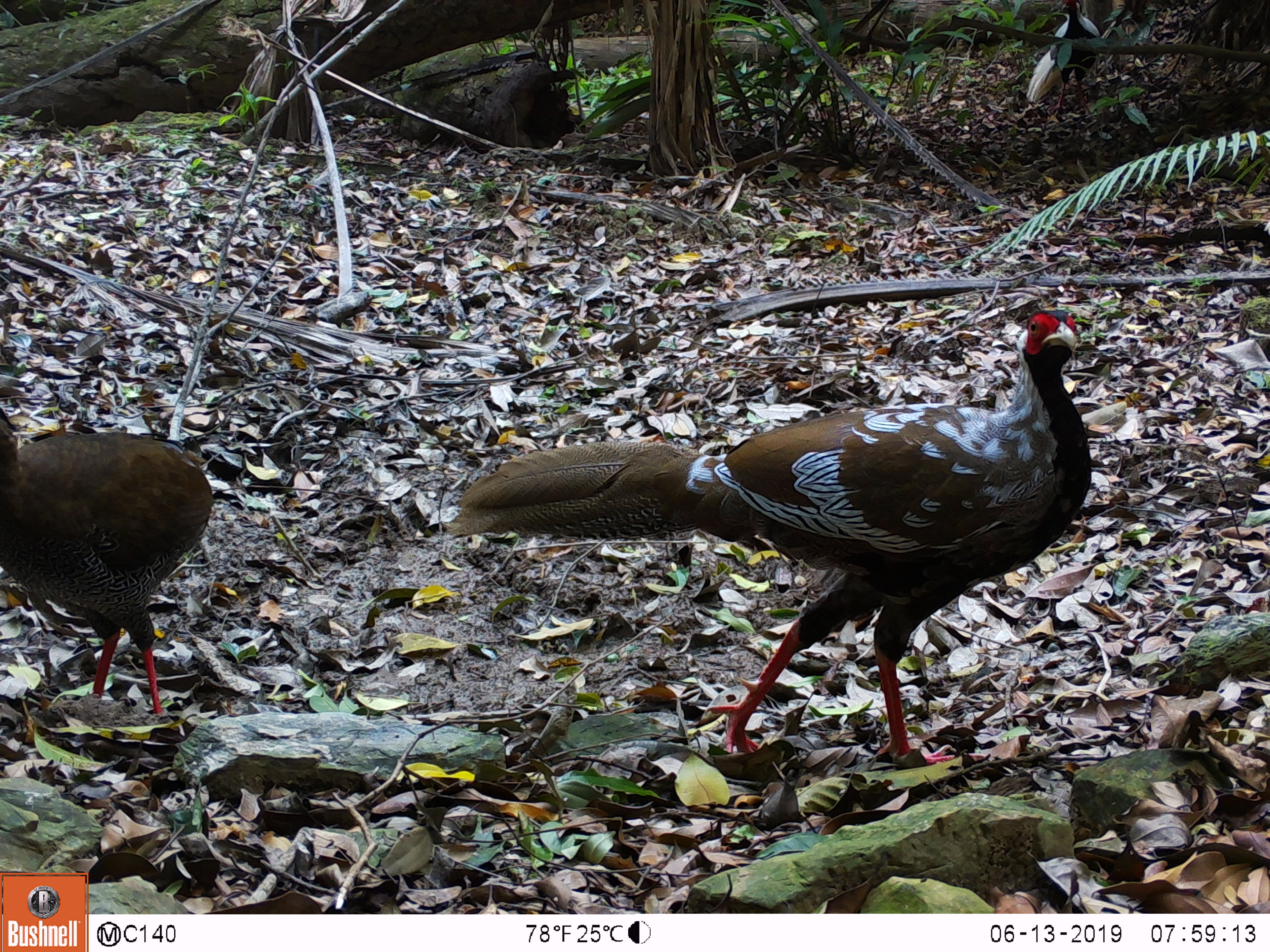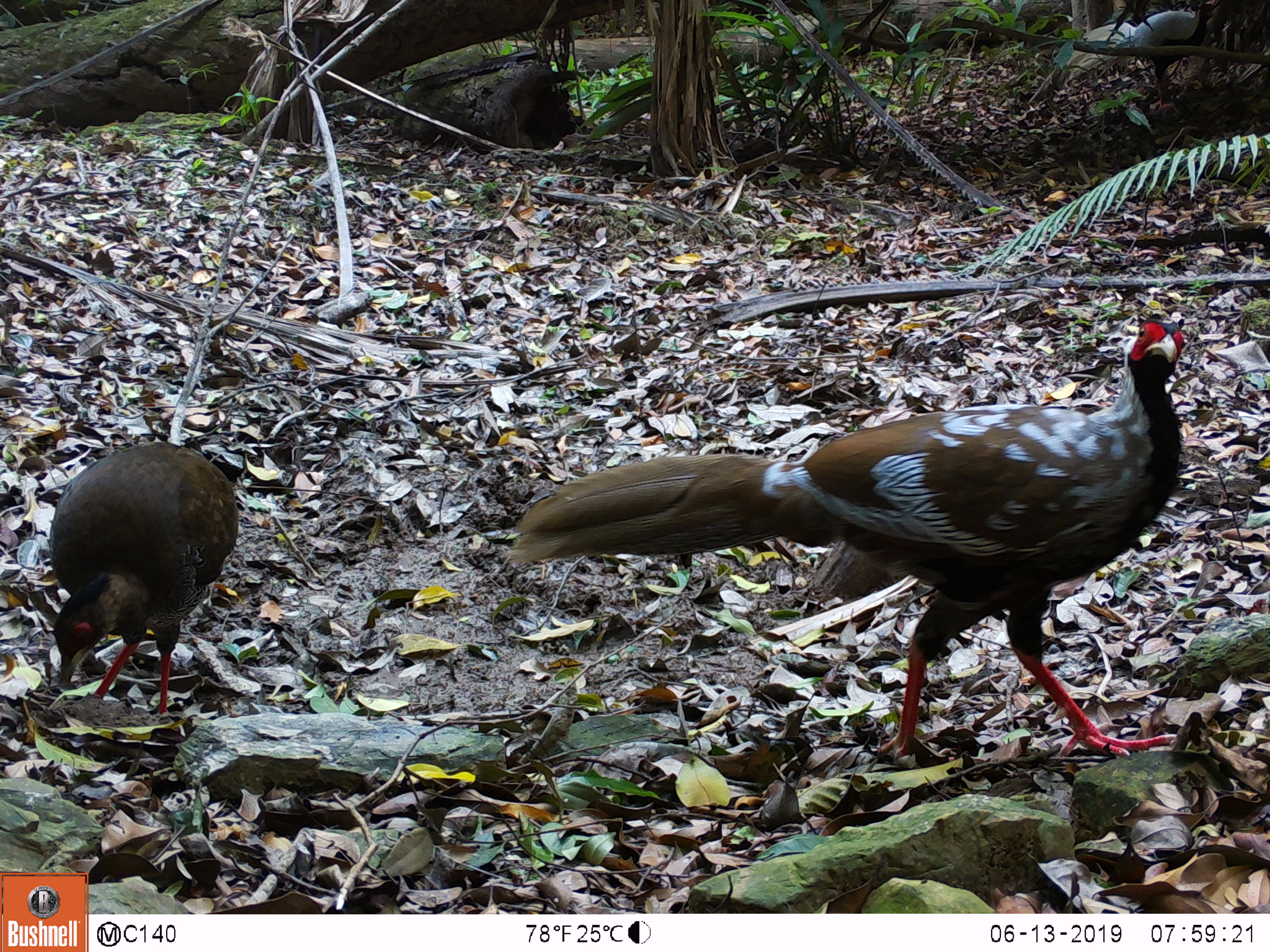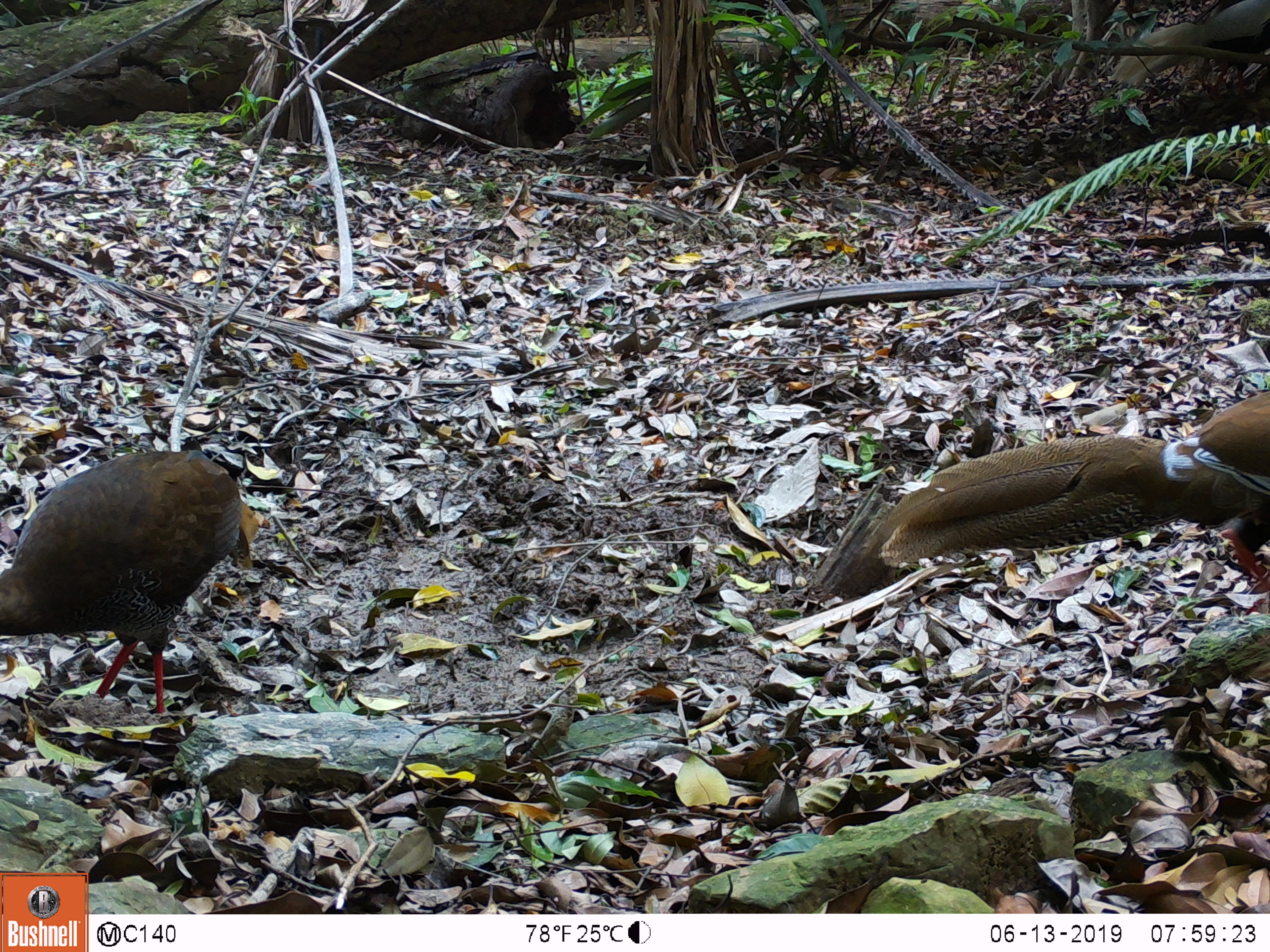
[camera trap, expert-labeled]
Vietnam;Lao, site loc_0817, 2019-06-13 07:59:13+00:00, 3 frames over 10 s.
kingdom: Animalia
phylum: Chordata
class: Aves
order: Galliformes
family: Phasianidae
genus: Lophura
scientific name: Lophura nycthemera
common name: silver pheasant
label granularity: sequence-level